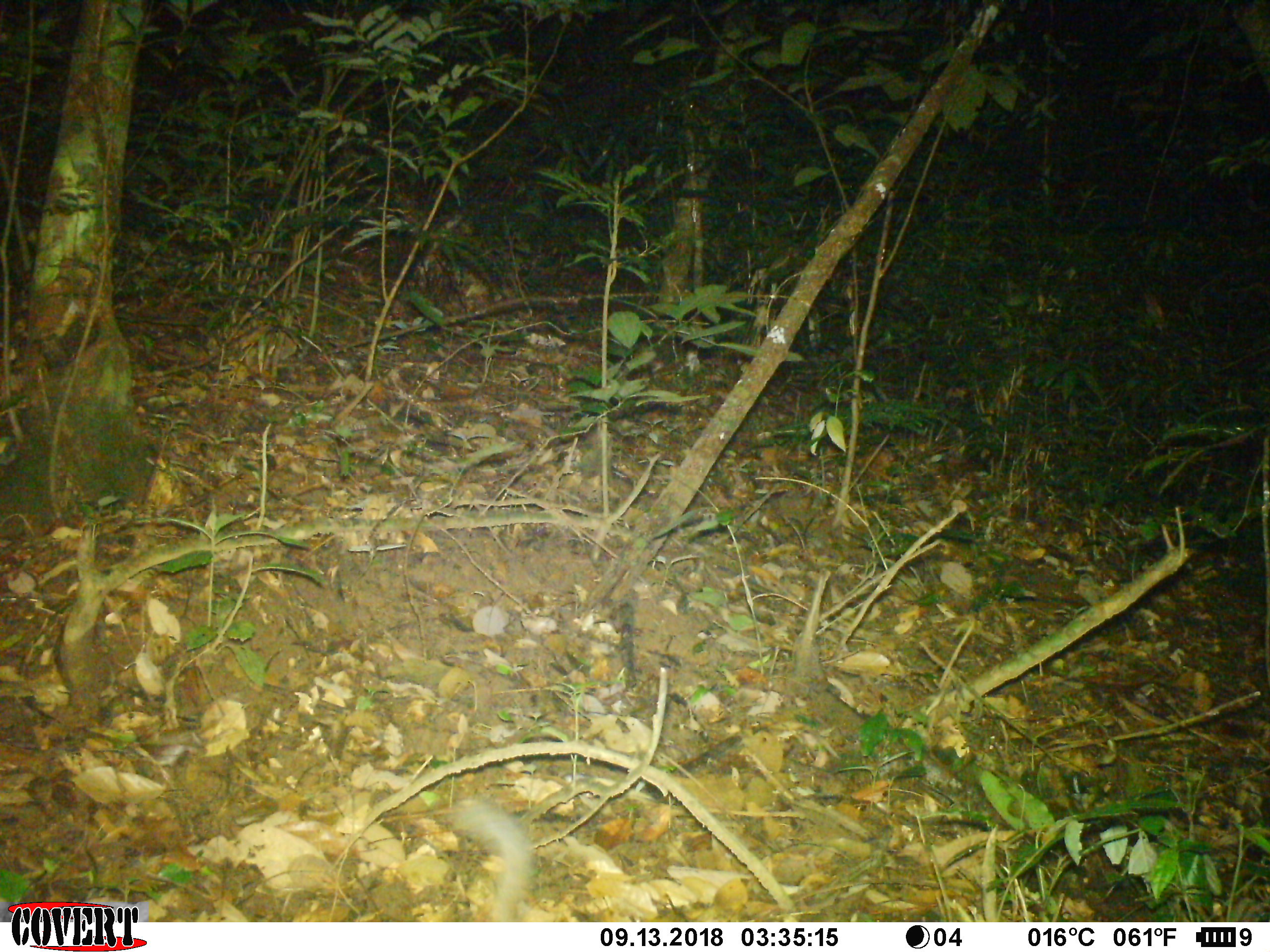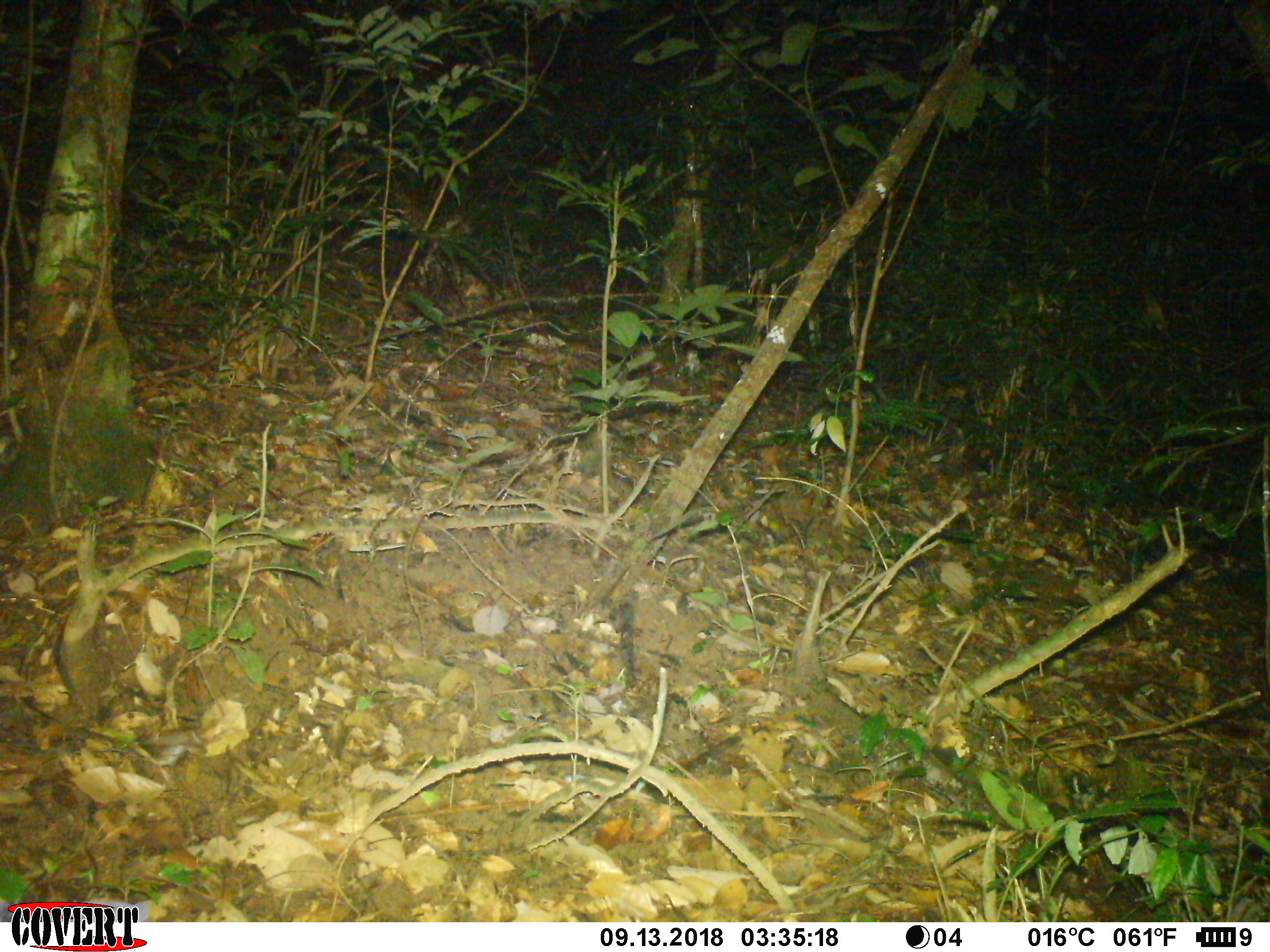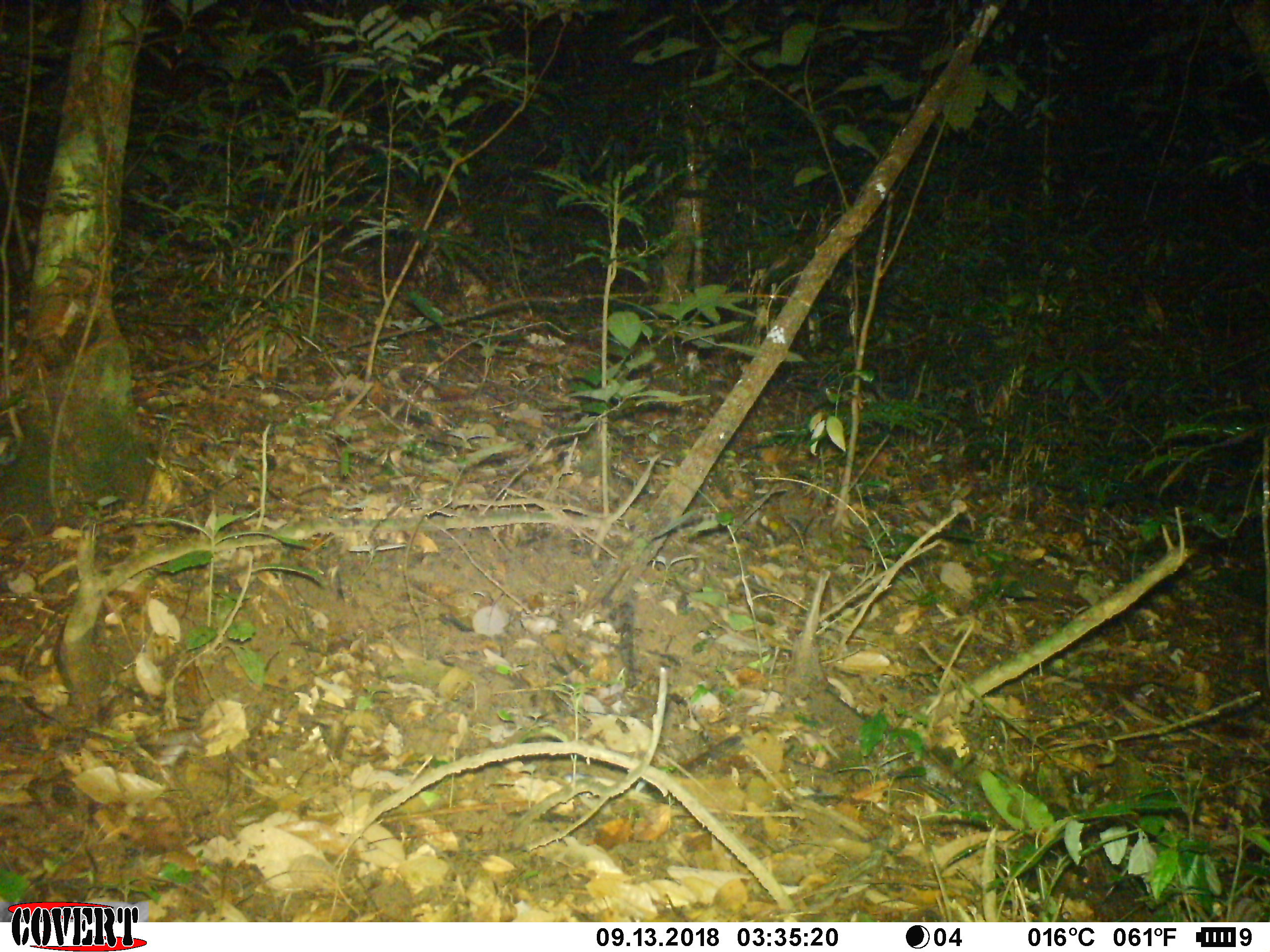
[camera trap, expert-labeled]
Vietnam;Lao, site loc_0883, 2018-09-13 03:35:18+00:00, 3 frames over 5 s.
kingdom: Animalia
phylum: Chordata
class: Mammalia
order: Carnivora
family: Mustelidae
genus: Melogale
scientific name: Melogale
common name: ferret badger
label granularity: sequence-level